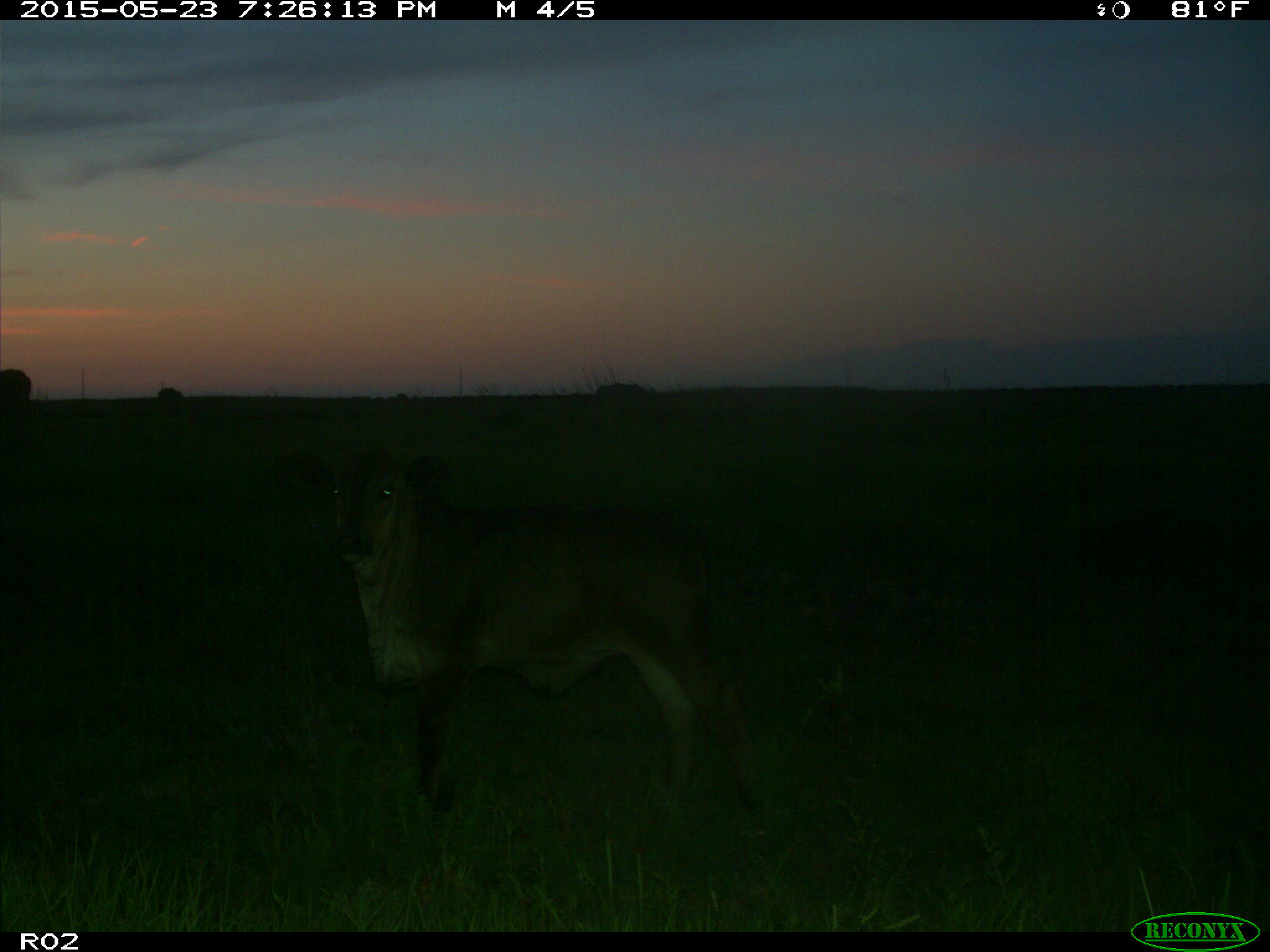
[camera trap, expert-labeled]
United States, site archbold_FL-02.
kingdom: Animalia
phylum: Chordata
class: Mammalia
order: Artiodactyla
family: Bovidae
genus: Bos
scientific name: Bos taurus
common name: domestic cow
Bos taurus (domestic cow).